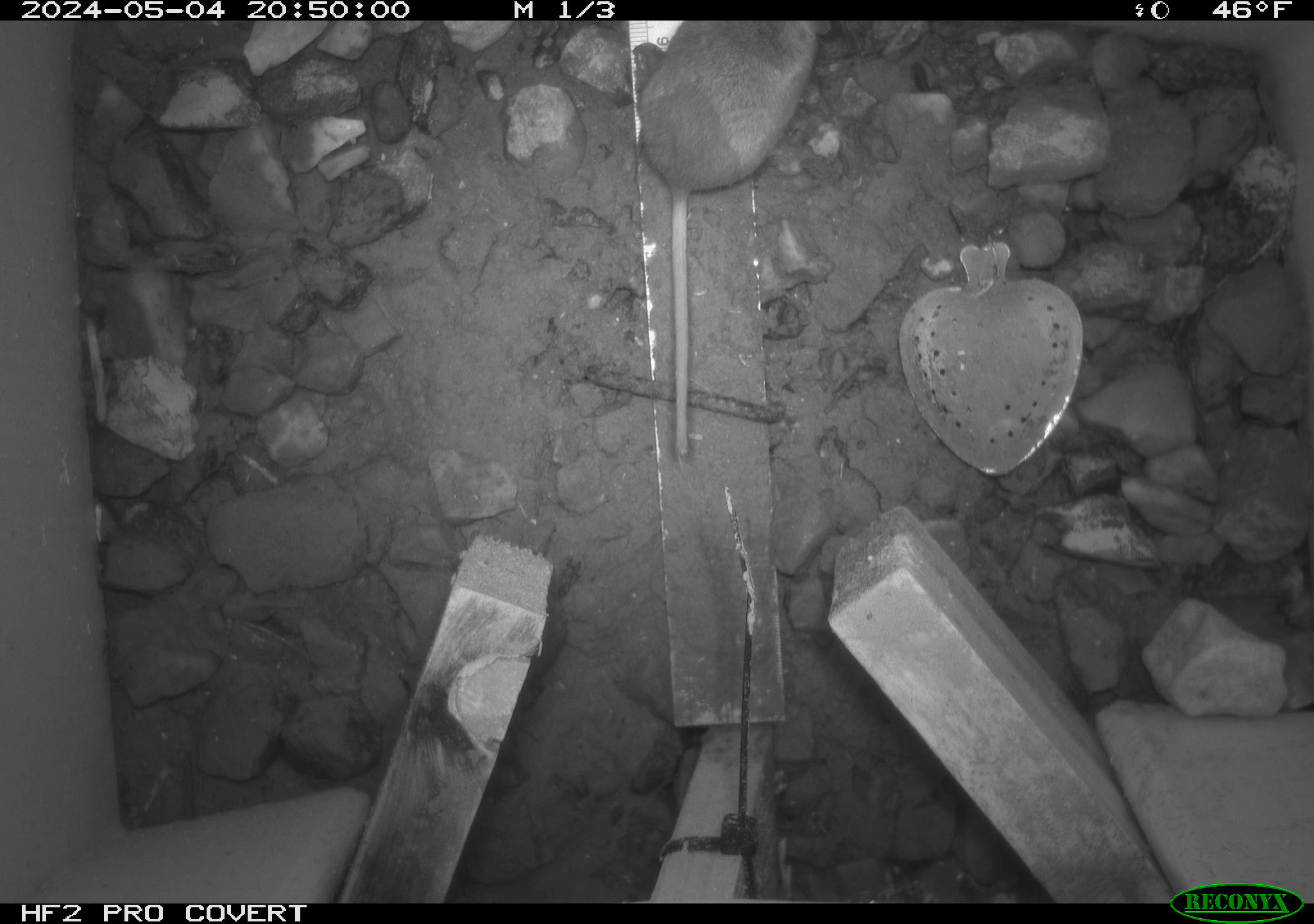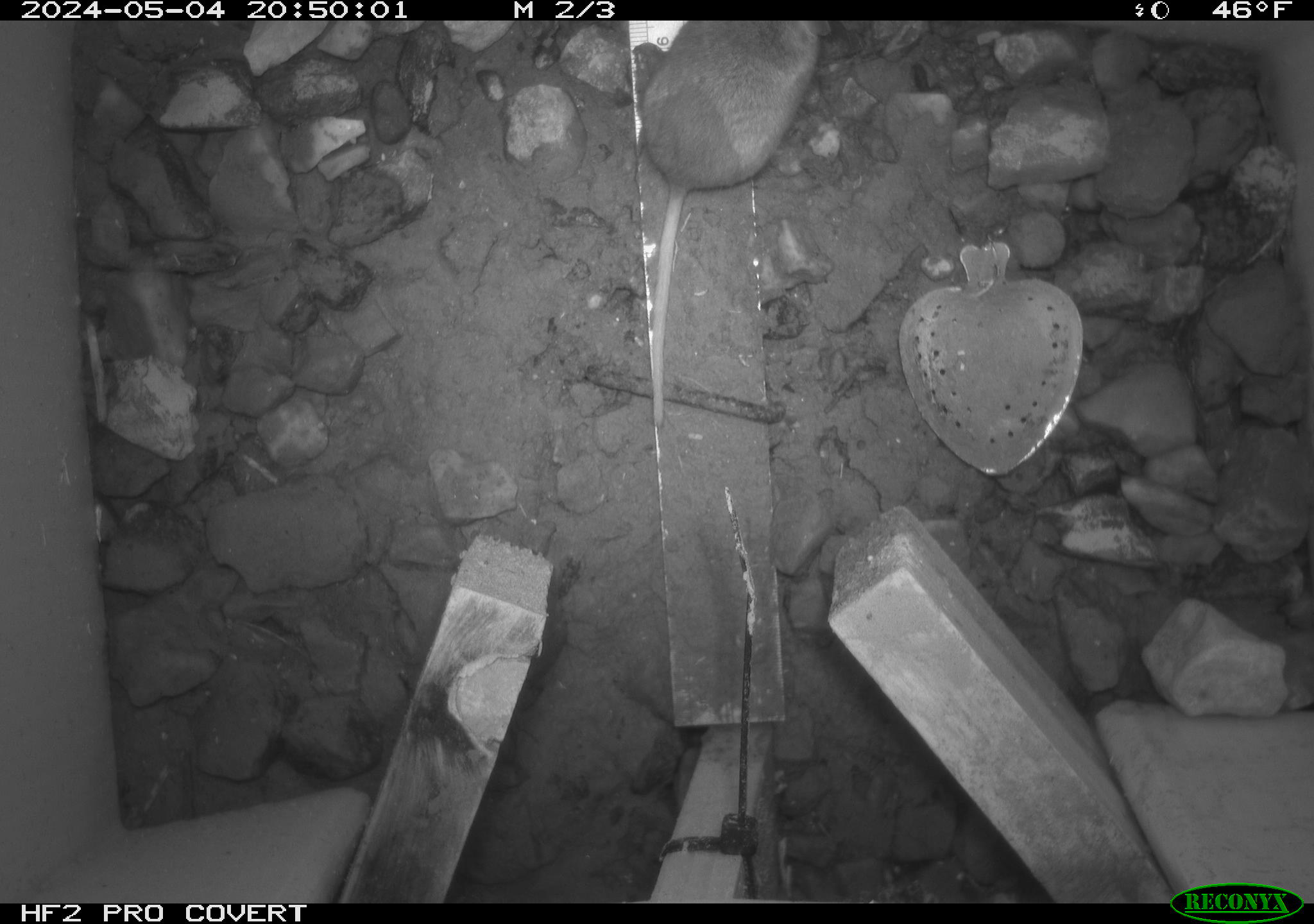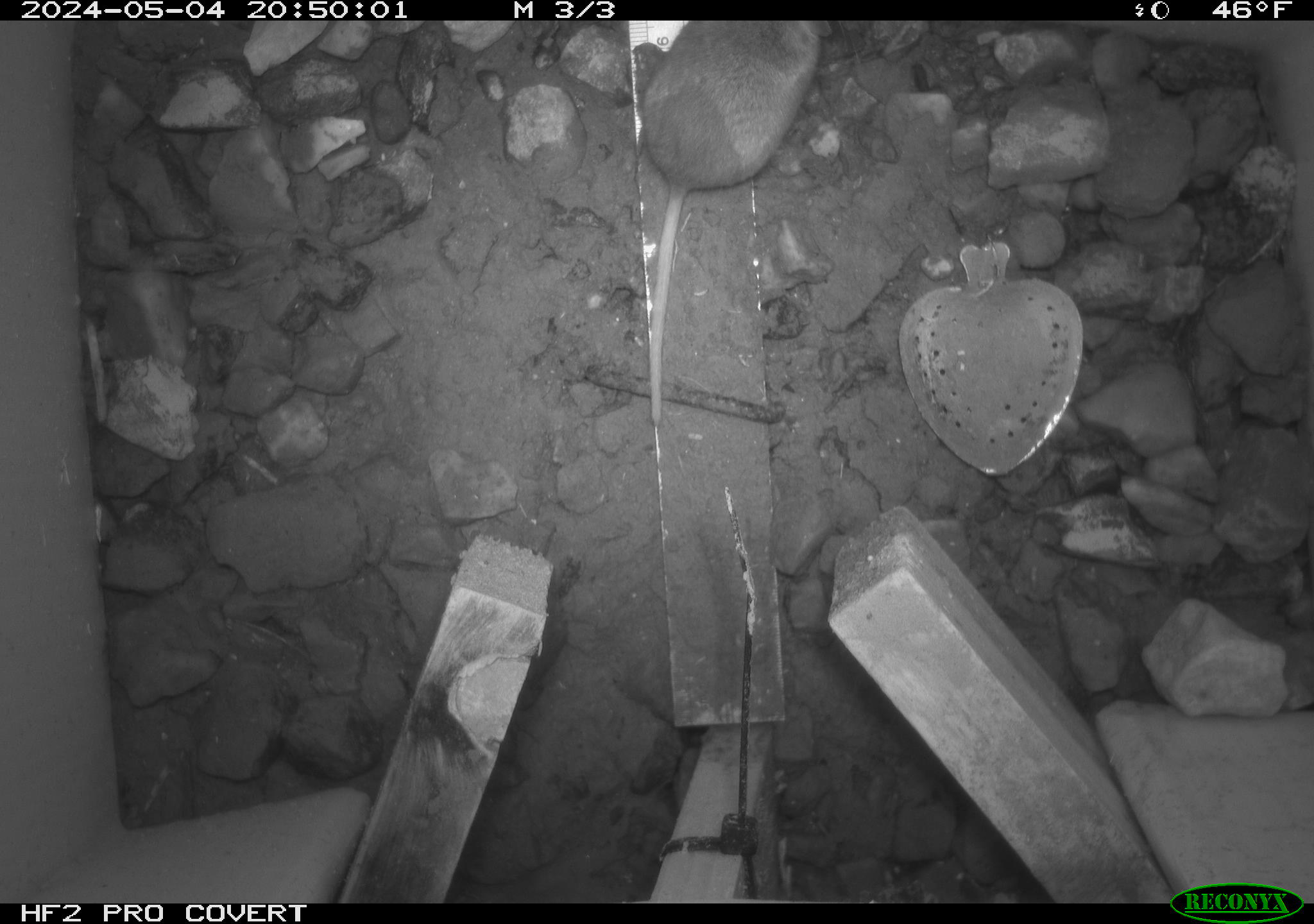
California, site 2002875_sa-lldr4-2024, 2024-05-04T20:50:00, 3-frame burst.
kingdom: Animalia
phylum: Chordata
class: Mammalia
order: Rodentia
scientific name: Rodentia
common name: mouse species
Mouse species (Rodentia).